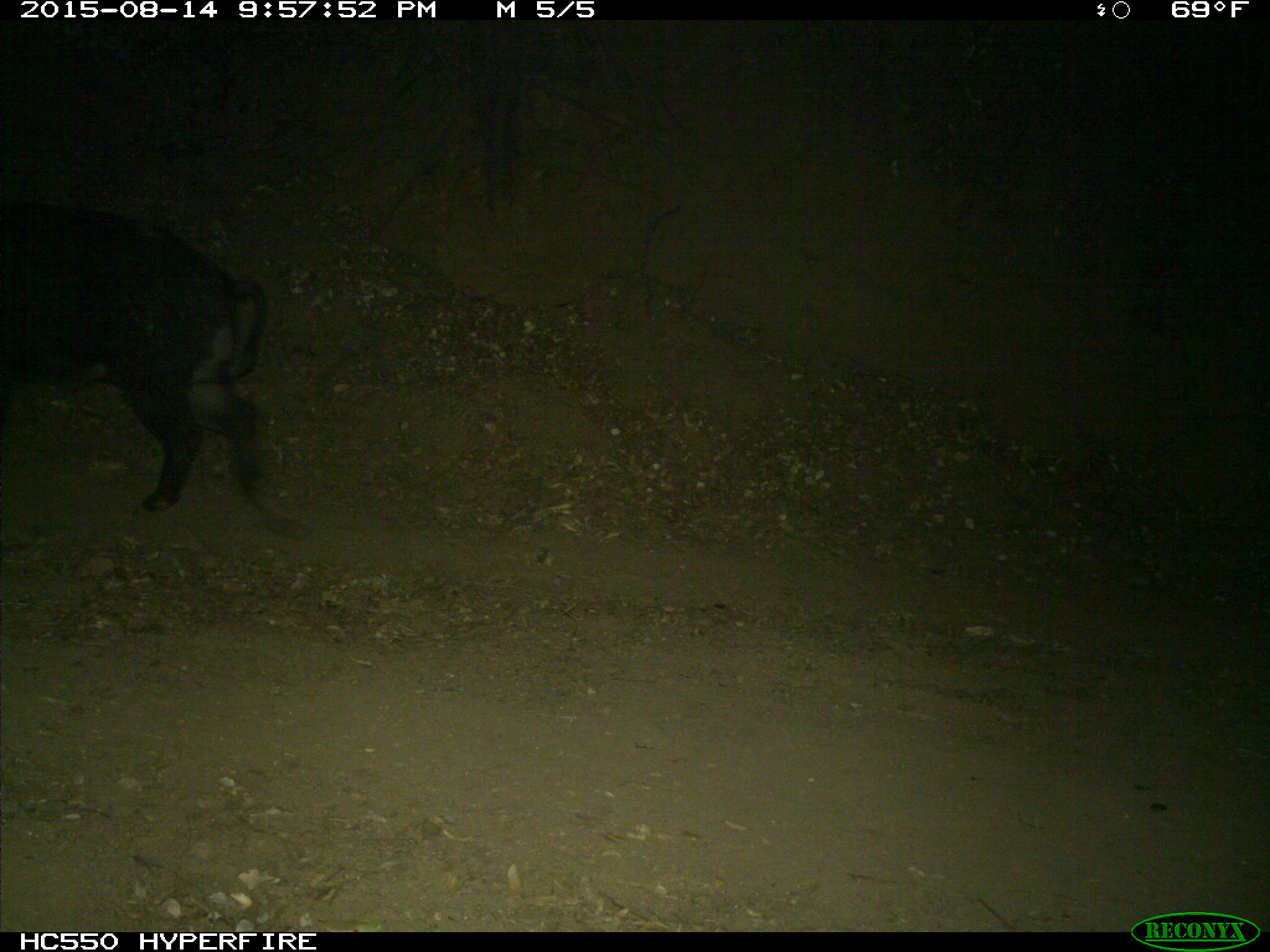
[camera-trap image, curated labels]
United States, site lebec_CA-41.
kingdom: Animalia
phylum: Chordata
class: Mammalia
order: Artiodactyla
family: Suidae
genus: Sus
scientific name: Sus scrofa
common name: wild boar